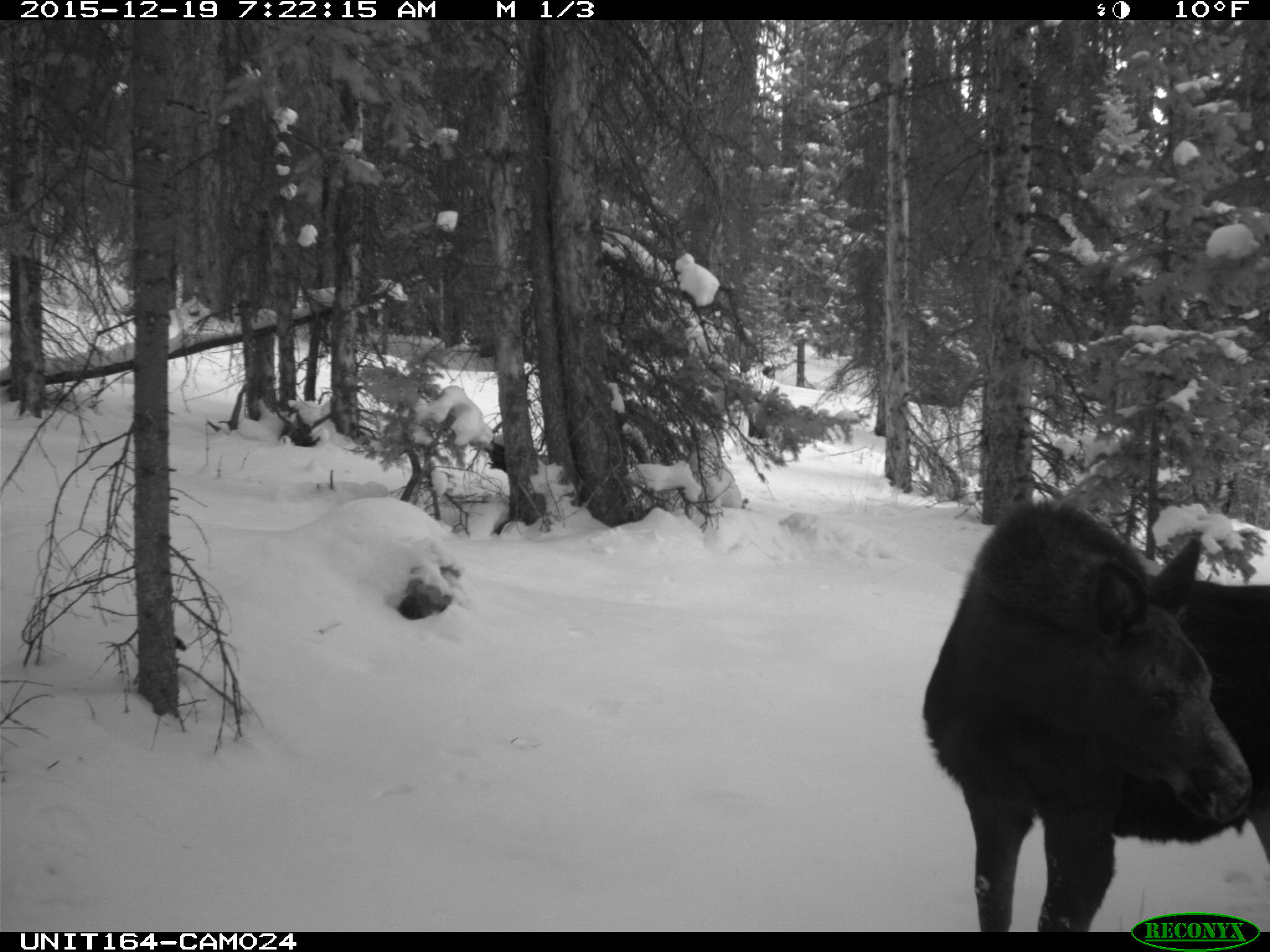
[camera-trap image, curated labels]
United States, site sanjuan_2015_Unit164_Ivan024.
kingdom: Animalia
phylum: Chordata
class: Mammalia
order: Artiodactyla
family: Cervidae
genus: Alces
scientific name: Alces alces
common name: moose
Alces alces (moose).